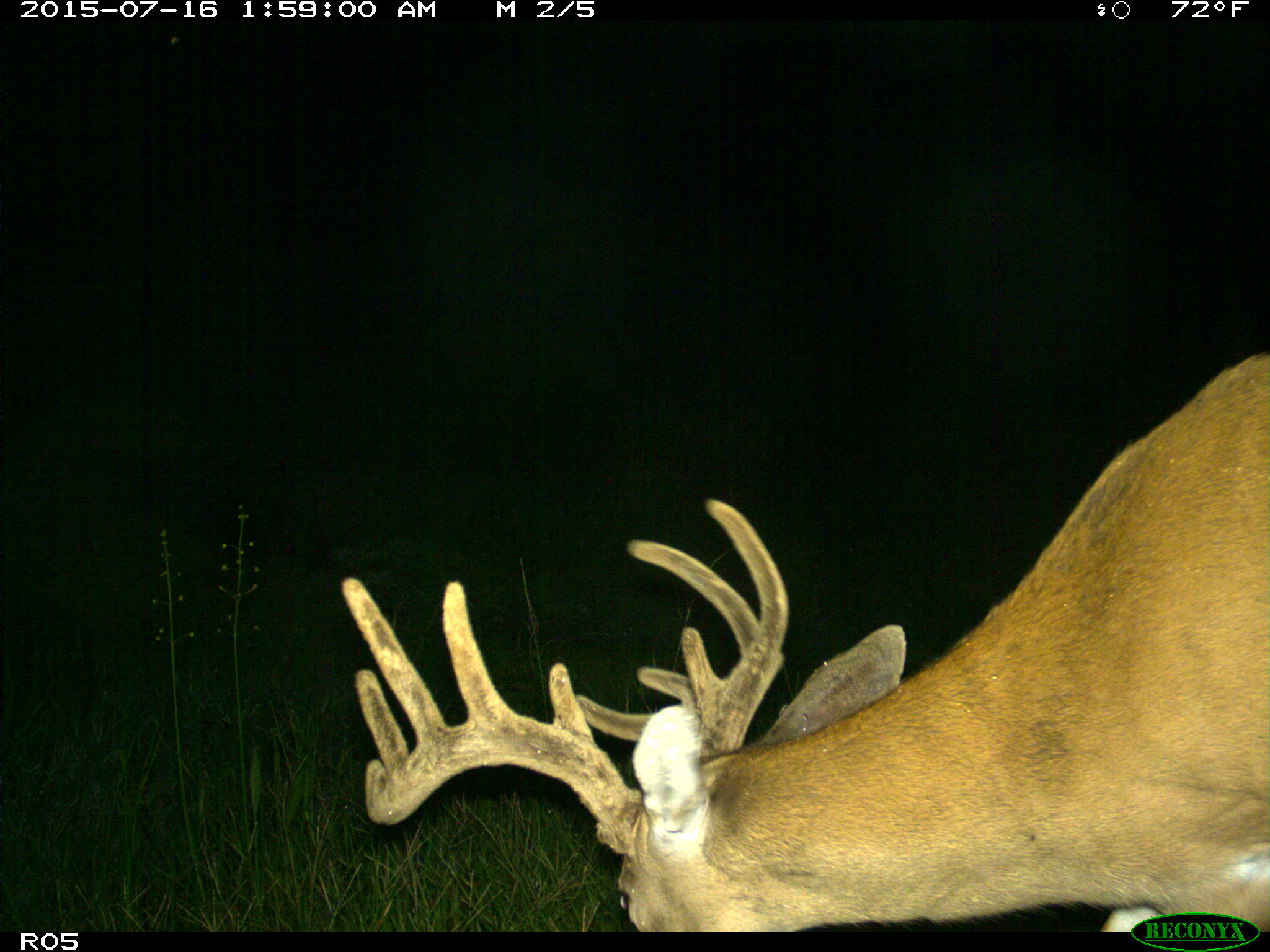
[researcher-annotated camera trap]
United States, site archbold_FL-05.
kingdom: Animalia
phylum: Chordata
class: Mammalia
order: Artiodactyla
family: Cervidae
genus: Odocoileus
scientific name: Odocoileus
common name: deer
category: unidentified deer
Unidentified deer (deer) (Odocoileus).